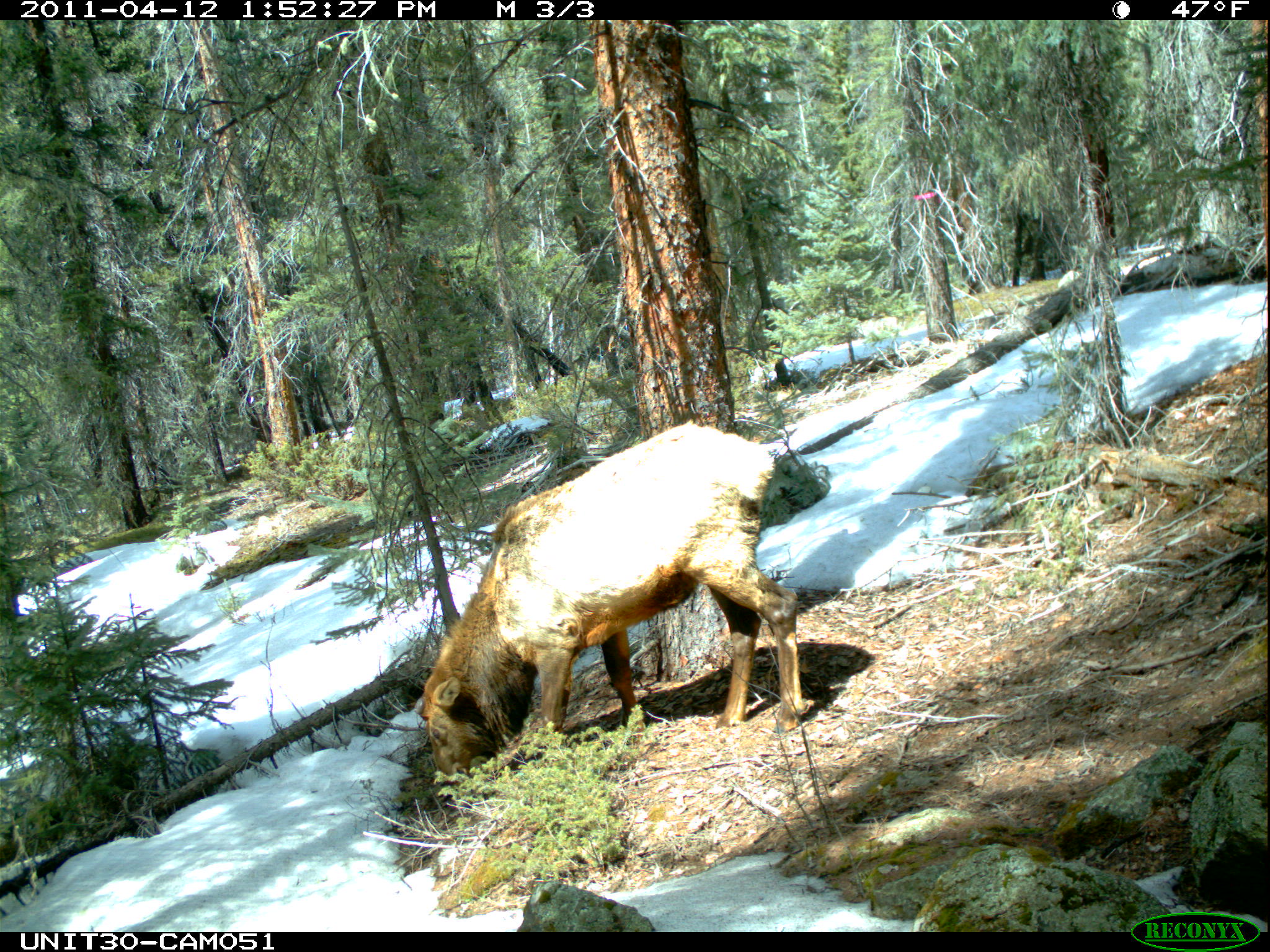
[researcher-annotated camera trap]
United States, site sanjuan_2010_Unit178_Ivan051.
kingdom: Animalia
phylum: Chordata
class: Mammalia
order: Artiodactyla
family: Cervidae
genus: Cervus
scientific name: Cervus elaphus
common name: red deer